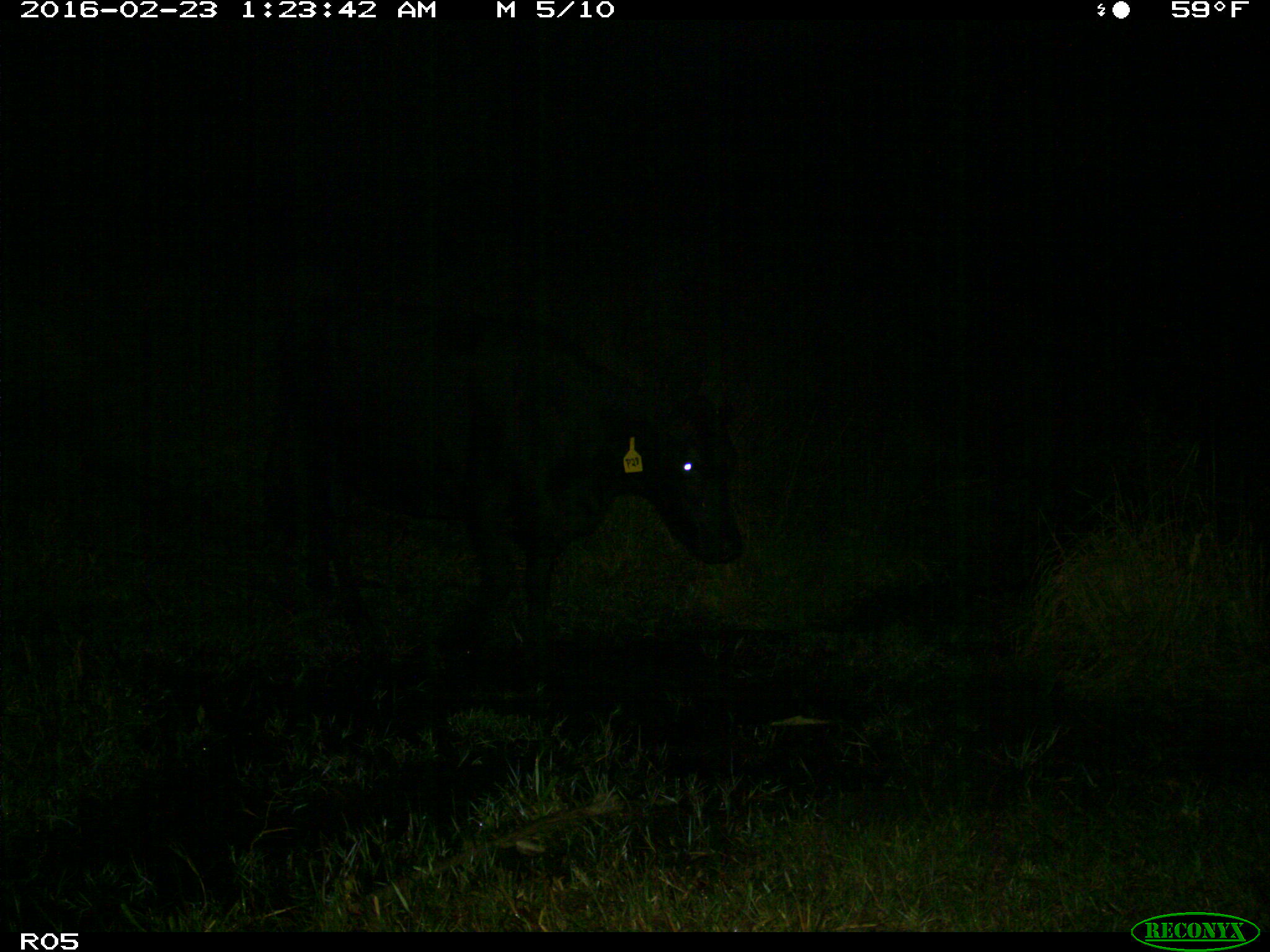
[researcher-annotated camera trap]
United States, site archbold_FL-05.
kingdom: Animalia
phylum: Chordata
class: Mammalia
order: Artiodactyla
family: Bovidae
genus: Bos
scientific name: Bos taurus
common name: domestic cow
Bos taurus (domestic cow).